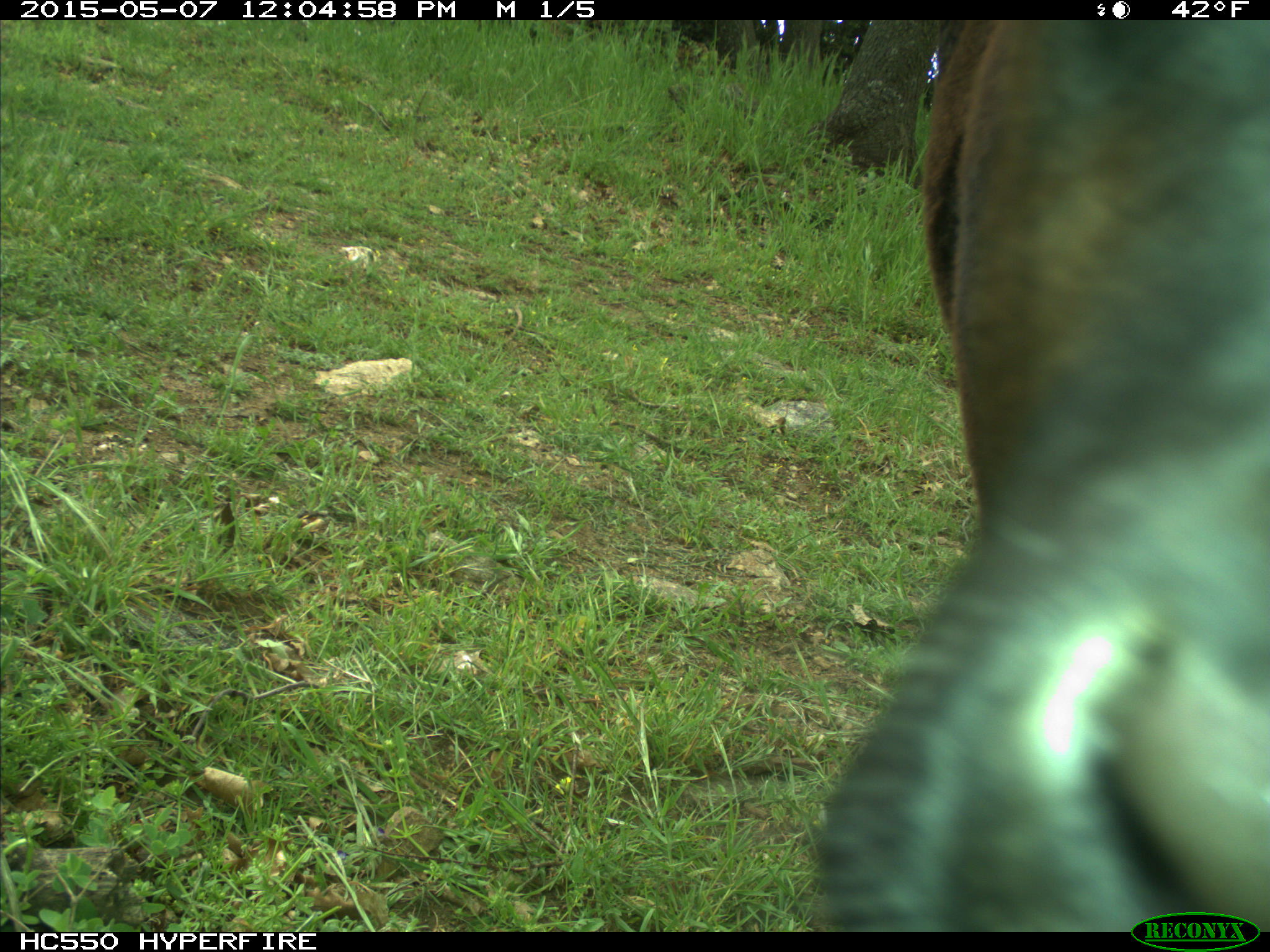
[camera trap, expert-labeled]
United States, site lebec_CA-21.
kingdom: Animalia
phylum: Chordata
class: Mammalia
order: Artiodactyla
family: Bovidae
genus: Bos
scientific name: Bos taurus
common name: domestic cow